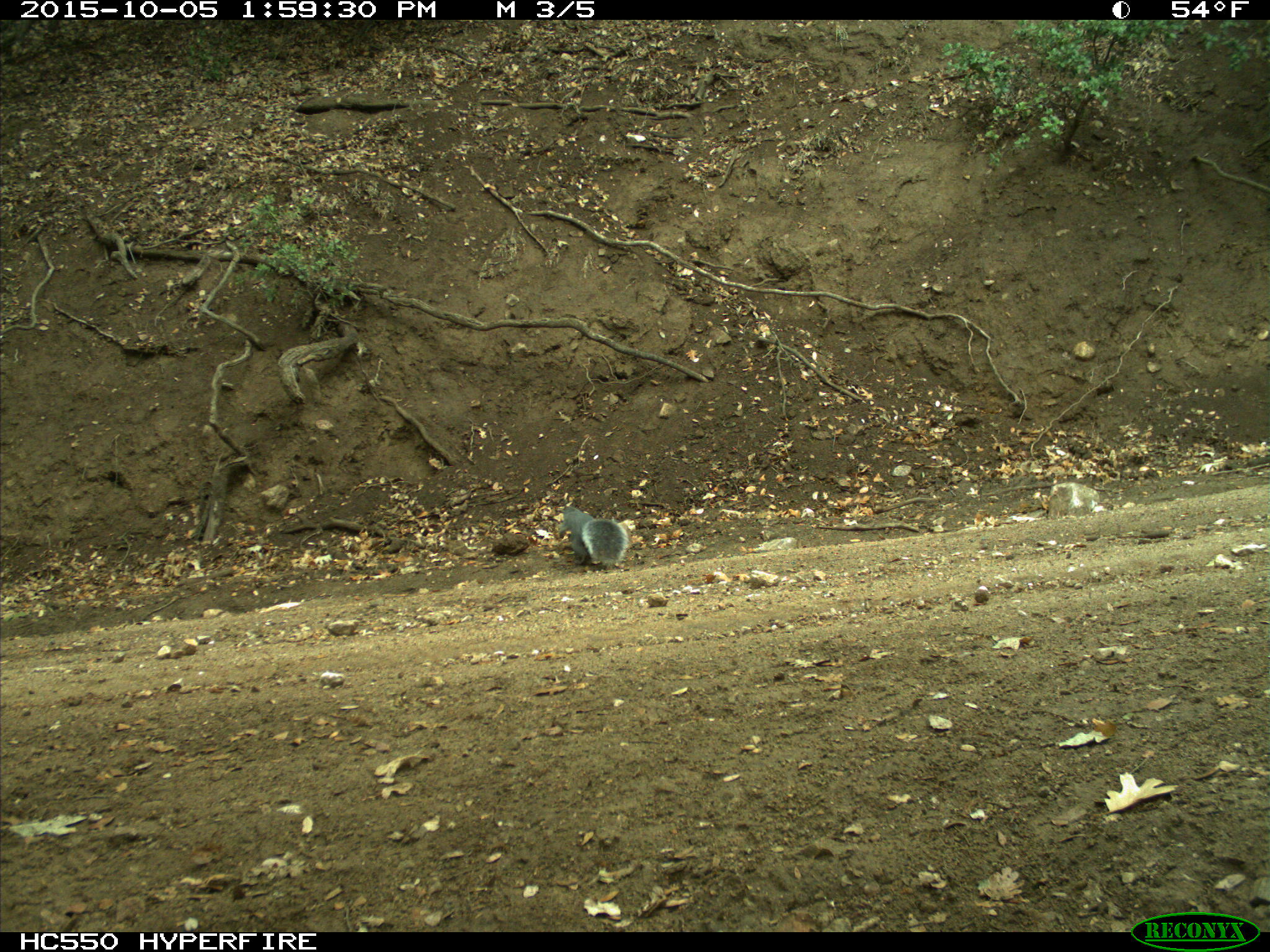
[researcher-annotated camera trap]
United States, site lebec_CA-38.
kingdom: Animalia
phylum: Chordata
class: Mammalia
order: Rodentia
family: Sciuridae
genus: Sciurus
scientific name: Sciurus carolinensis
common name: eastern gray squirrel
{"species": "Sciurus carolinensis (eastern gray squirrel)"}